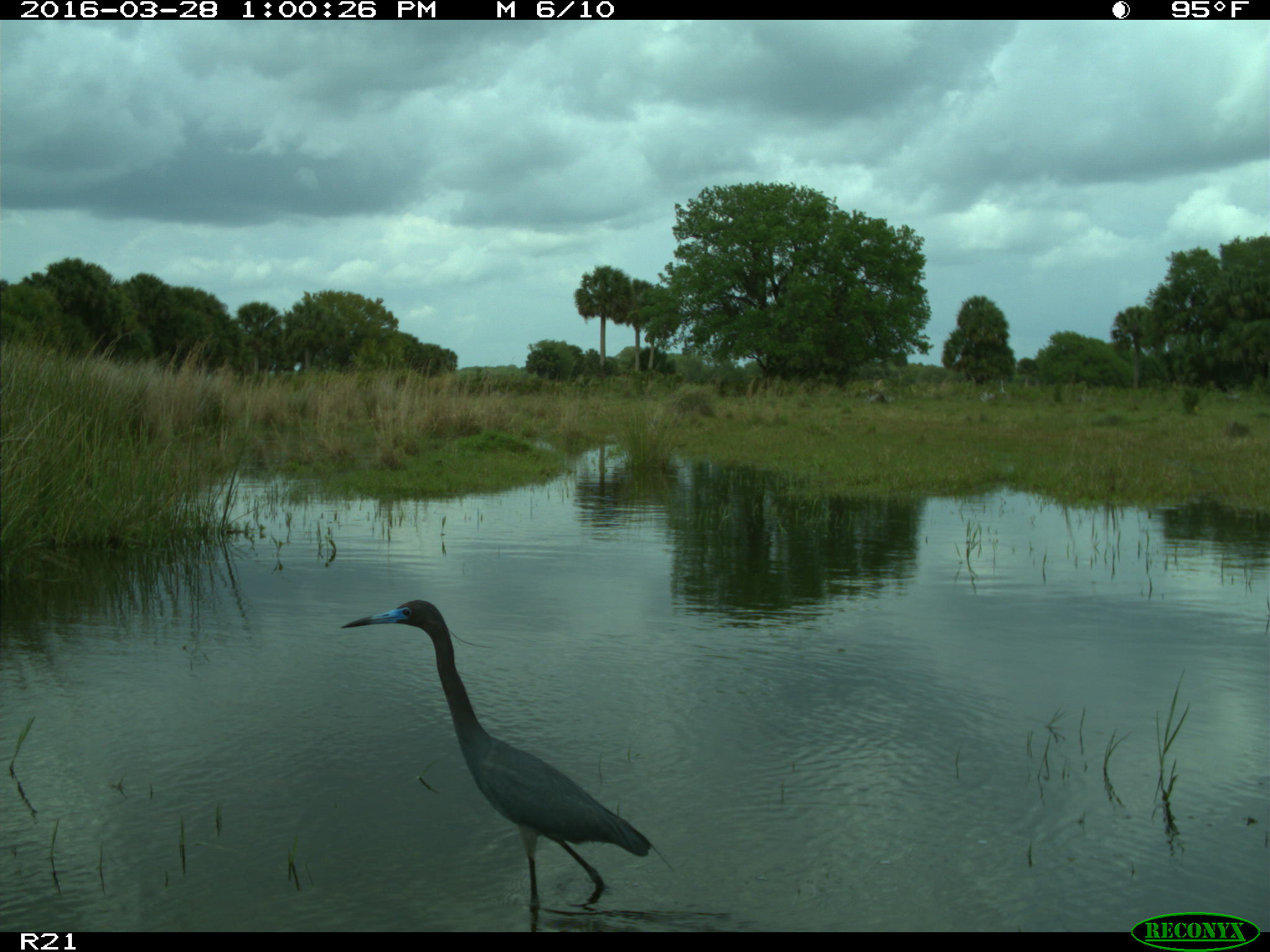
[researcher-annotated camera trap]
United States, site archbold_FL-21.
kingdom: Animalia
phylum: Chordata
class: Aves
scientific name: Aves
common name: birds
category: unidentified bird